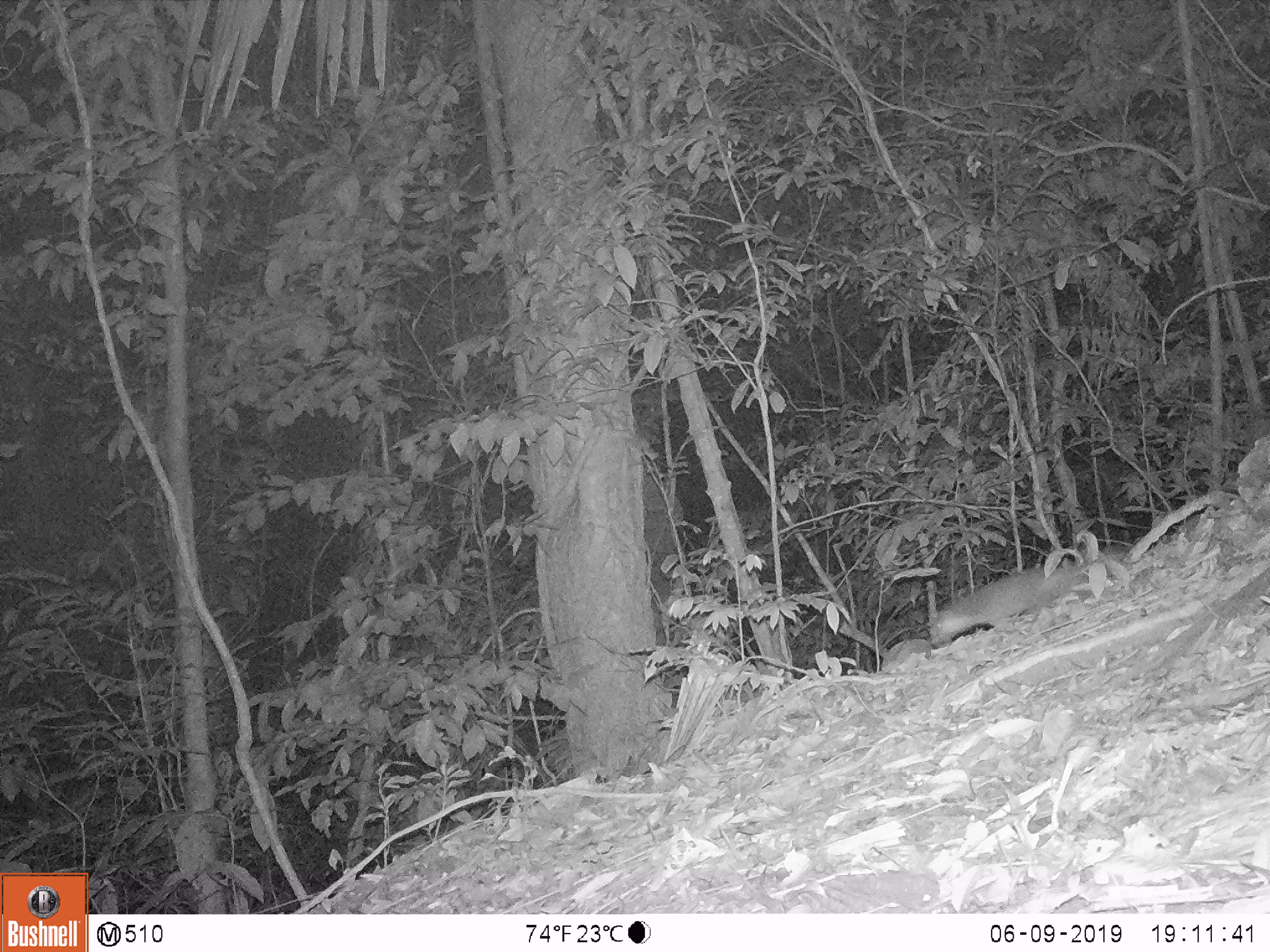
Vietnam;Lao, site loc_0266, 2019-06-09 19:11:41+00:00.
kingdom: Animalia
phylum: Chordata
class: Mammalia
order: Carnivora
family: Mustelidae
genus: Melogale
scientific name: Melogale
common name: ferret badger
Ferret badger (Melogale). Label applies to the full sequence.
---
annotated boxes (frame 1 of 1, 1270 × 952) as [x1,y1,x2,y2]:
ferret badger: [928,552,1124,647]